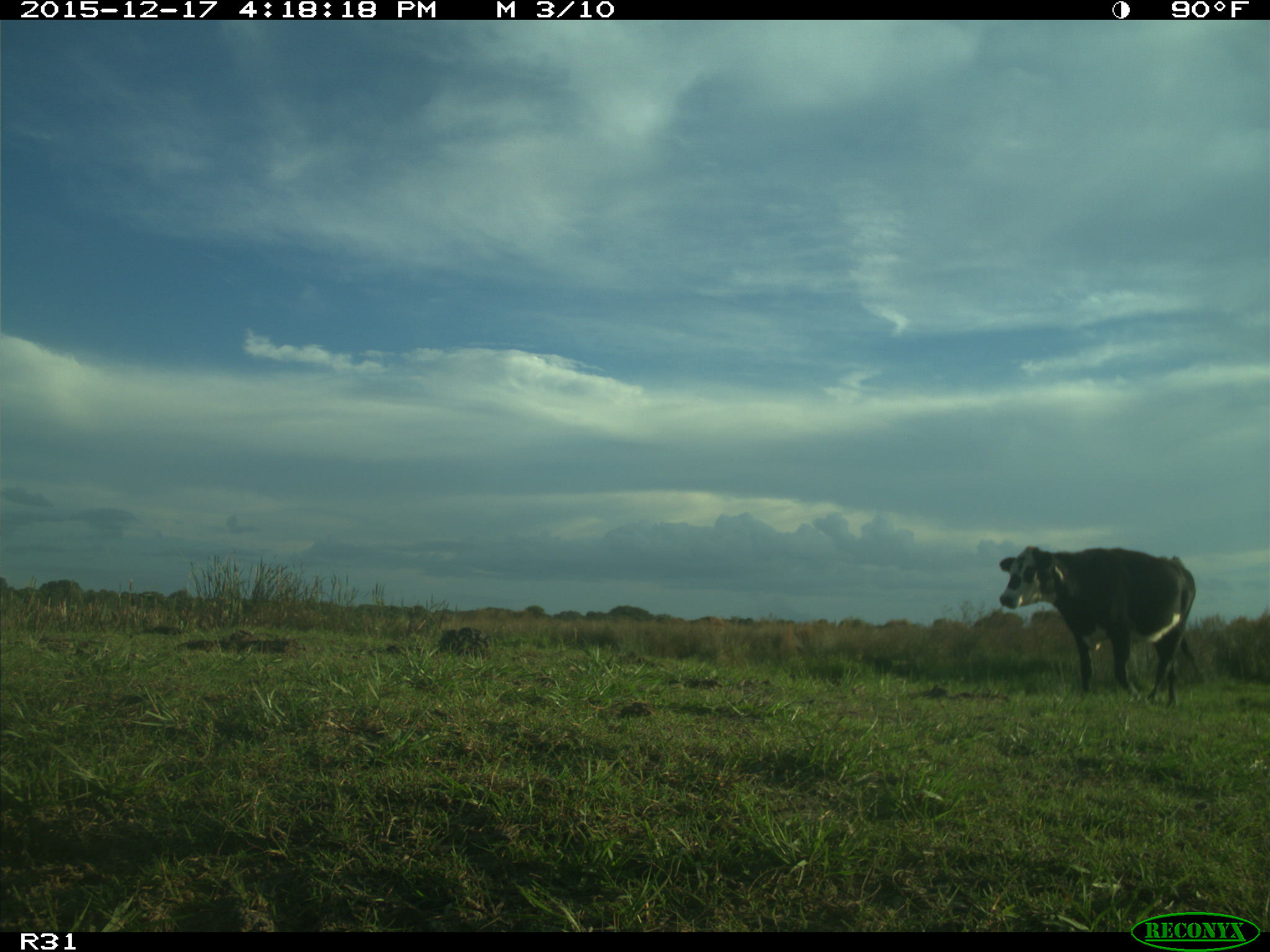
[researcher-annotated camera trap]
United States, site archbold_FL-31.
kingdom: Animalia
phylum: Chordata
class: Mammalia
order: Artiodactyla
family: Bovidae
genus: Bos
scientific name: Bos taurus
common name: domestic cow